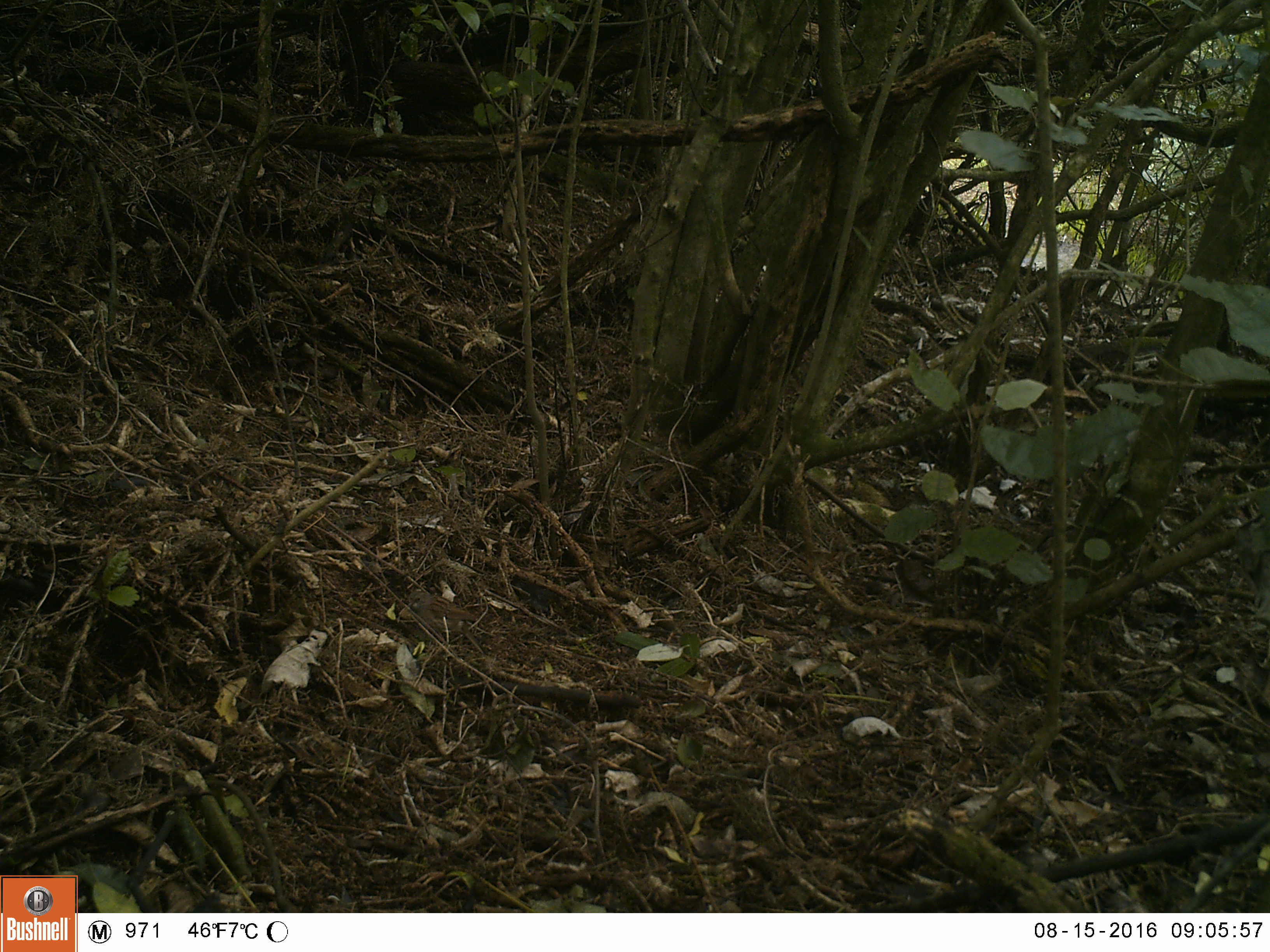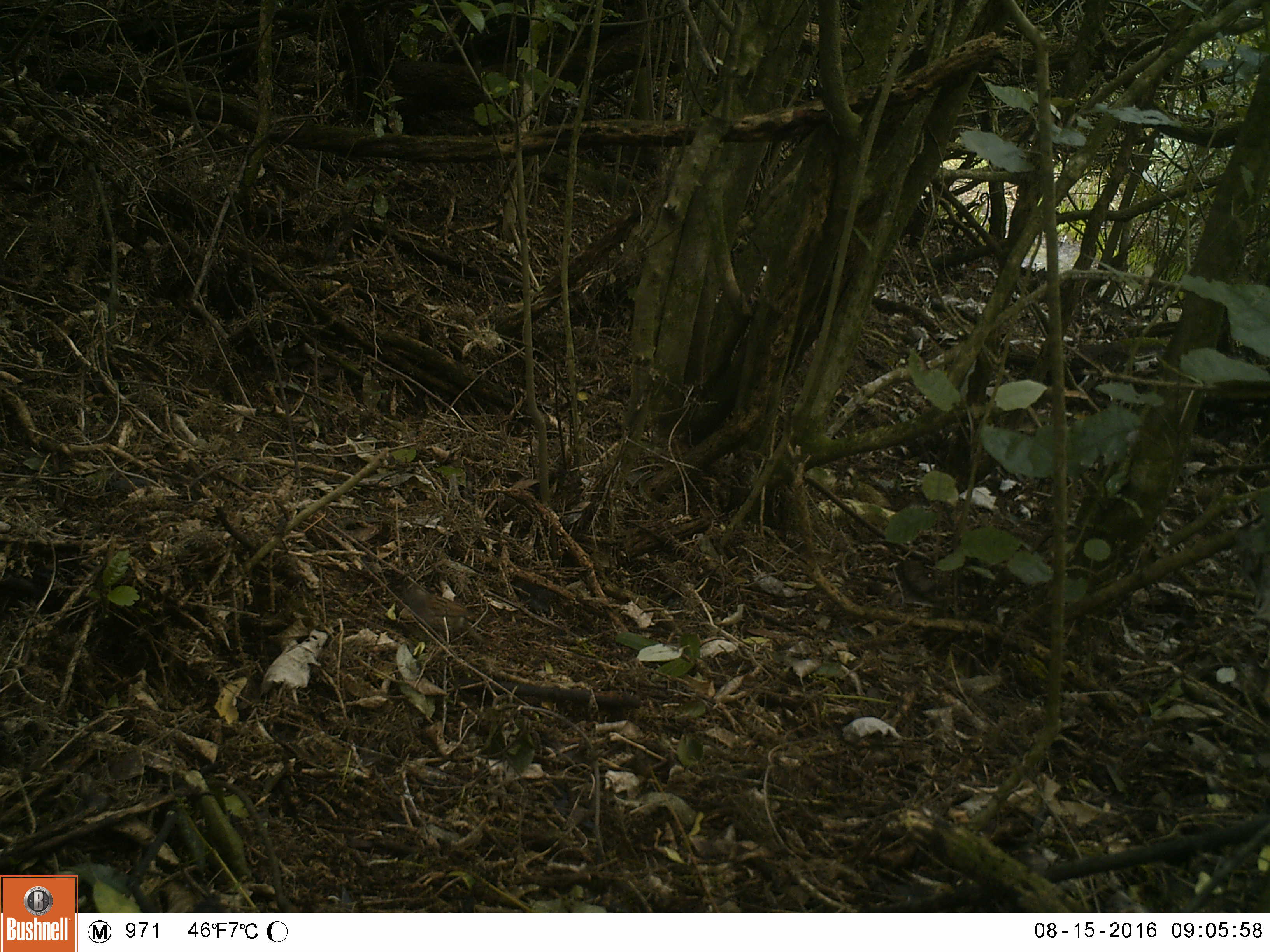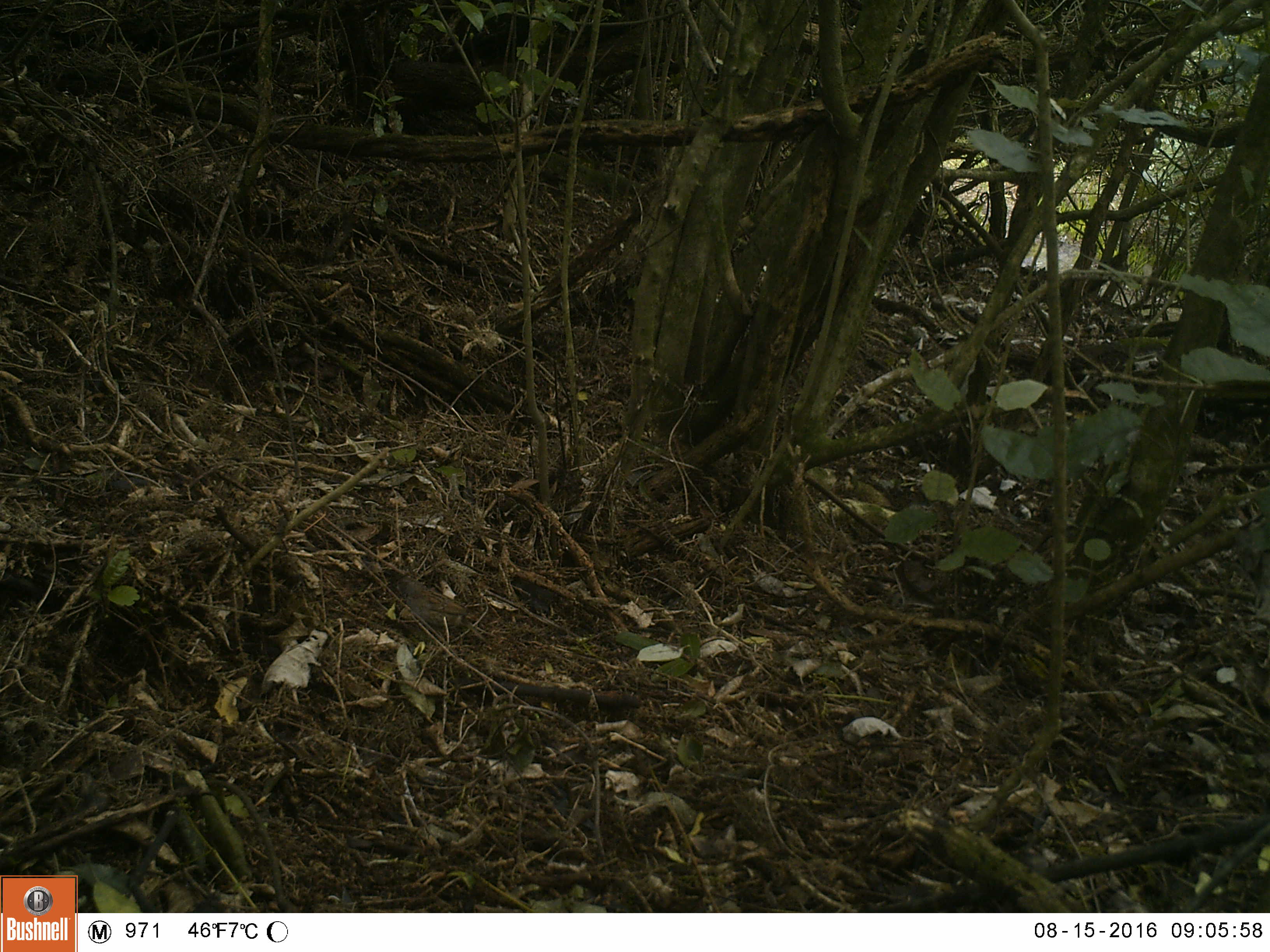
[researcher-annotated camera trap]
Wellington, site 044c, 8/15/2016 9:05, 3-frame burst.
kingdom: Animalia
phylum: Chordata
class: Aves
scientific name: Aves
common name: bird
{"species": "bird (Aves)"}